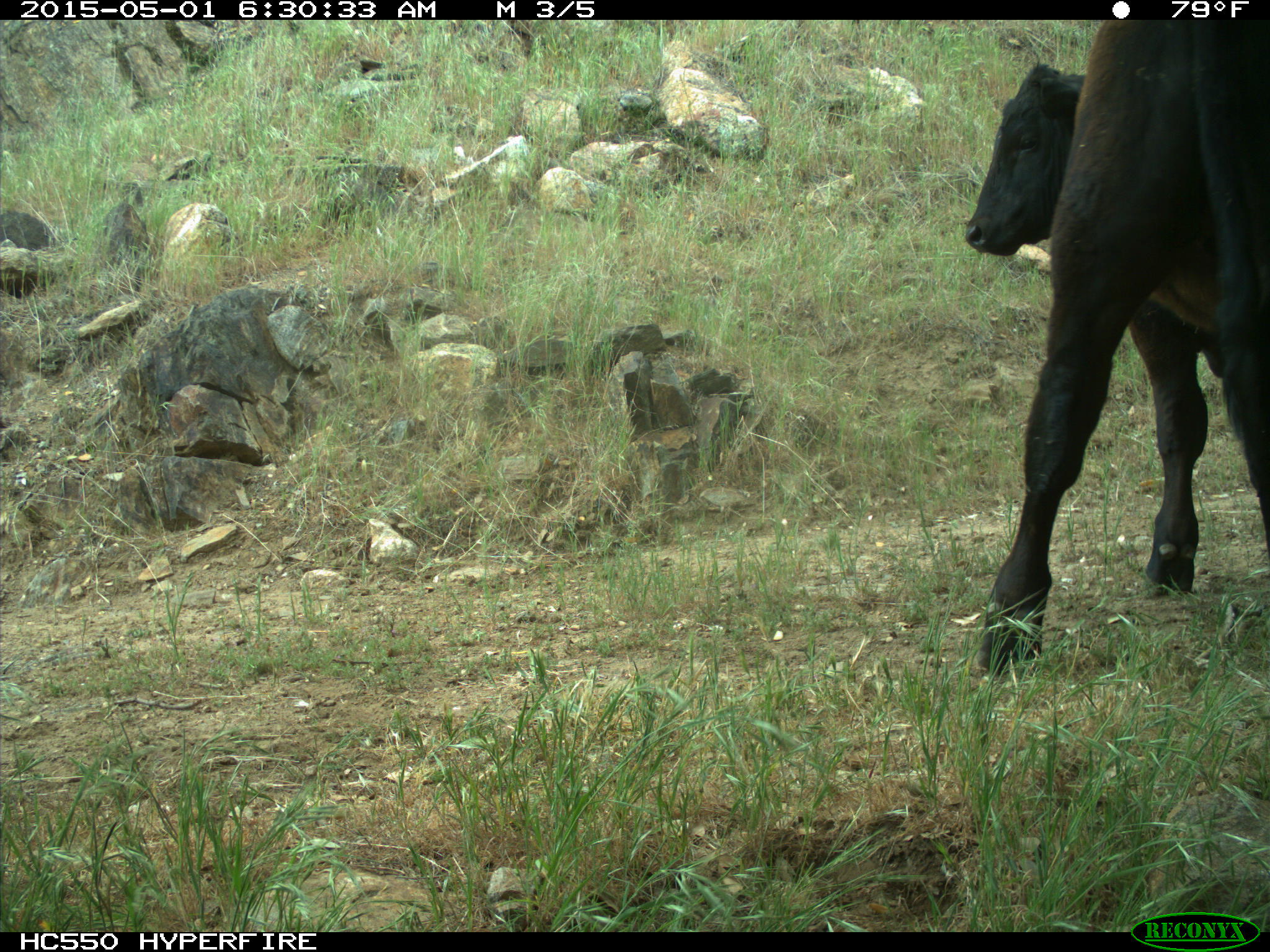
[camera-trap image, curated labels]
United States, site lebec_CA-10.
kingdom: Animalia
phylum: Chordata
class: Mammalia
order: Artiodactyla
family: Bovidae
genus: Bos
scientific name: Bos taurus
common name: domestic cow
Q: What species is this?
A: Bos taurus (domestic cow).